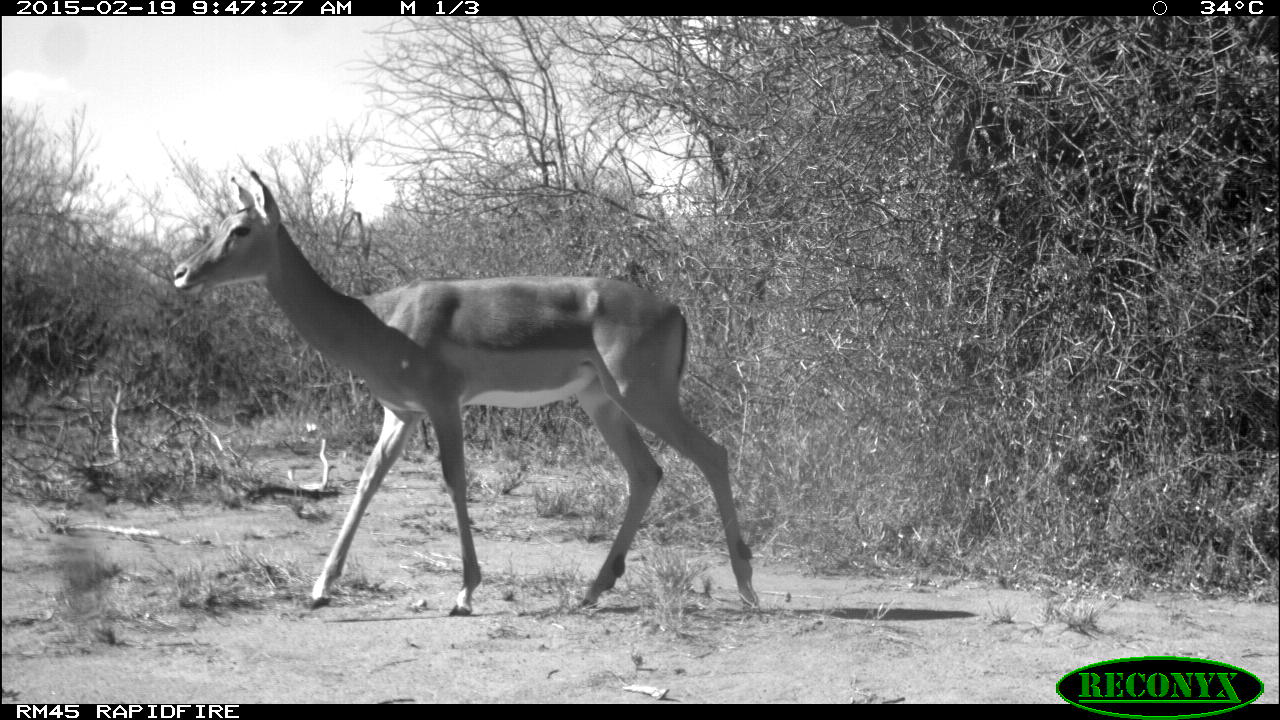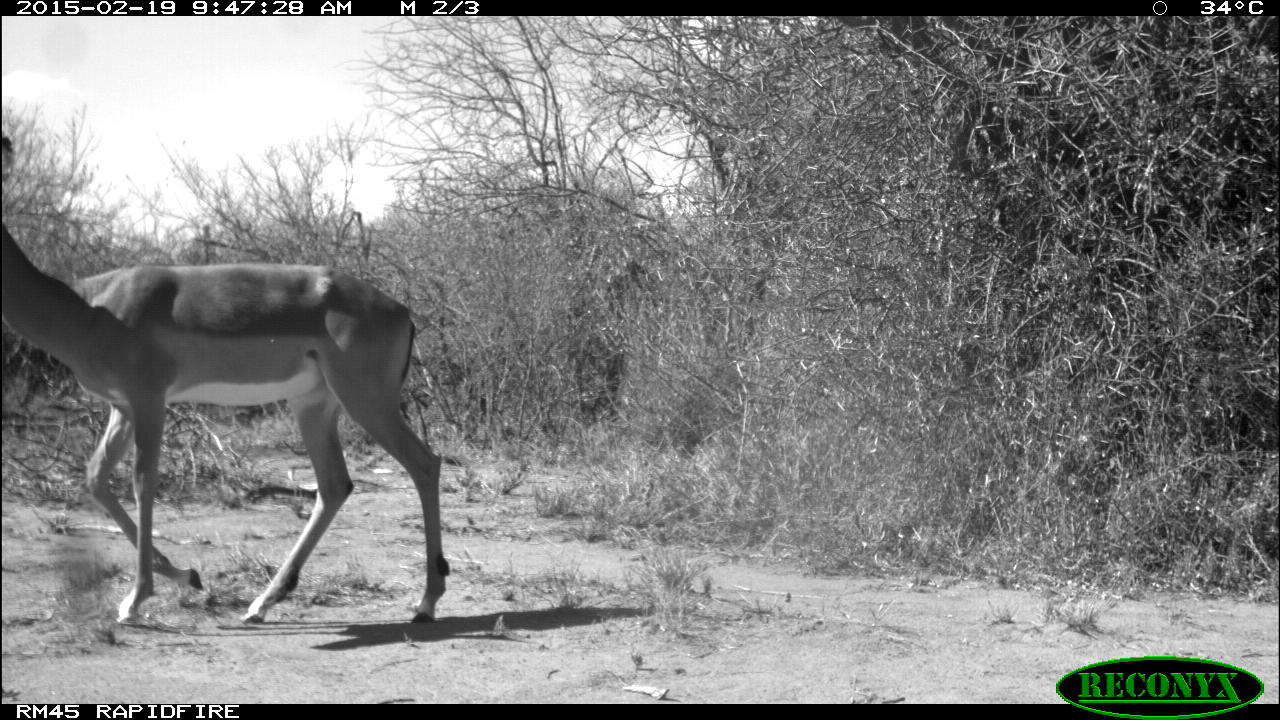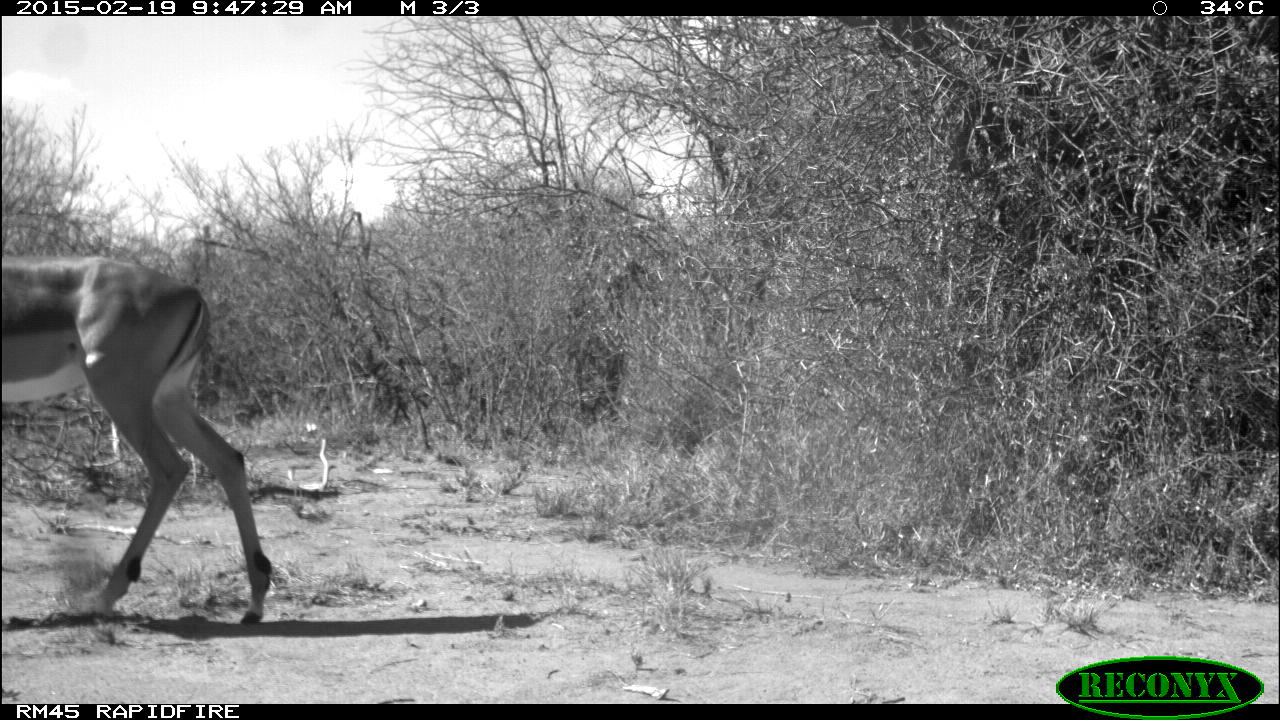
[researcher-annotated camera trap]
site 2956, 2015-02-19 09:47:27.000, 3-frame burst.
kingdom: Animalia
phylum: Chordata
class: Mammalia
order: Artiodactyla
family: Bovidae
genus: Aepyceros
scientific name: Aepyceros melampus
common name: impala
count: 1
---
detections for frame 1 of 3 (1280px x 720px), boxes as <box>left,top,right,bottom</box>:
aepyceros melampus: <box>171,165,766,613</box>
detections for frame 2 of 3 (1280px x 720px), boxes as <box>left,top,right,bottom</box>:
aepyceros melampus: <box>0,215,449,624</box>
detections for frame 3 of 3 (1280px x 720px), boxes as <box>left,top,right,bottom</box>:
aepyceros melampus: <box>2,253,274,624</box>